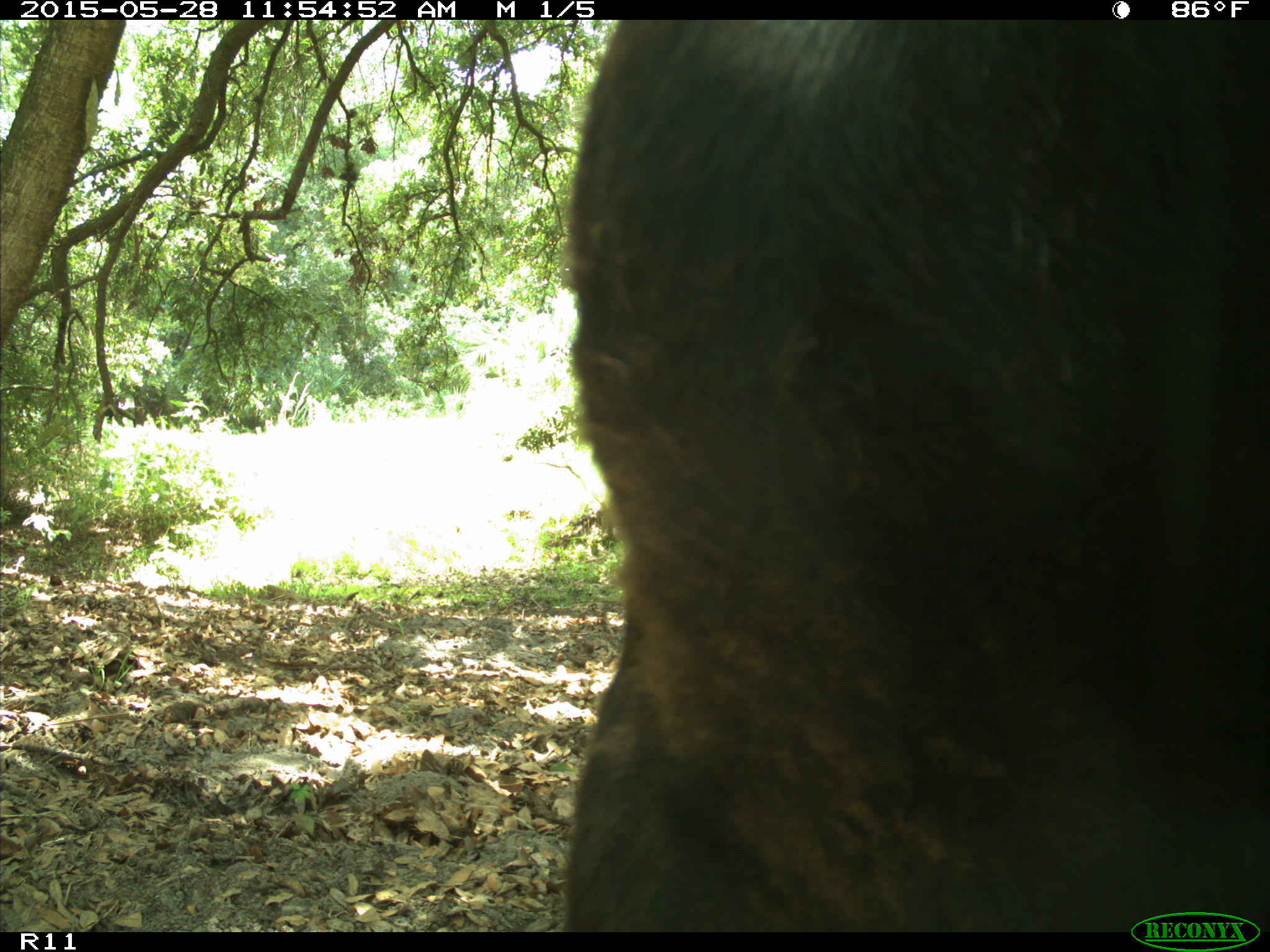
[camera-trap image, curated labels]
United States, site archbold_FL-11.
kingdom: Animalia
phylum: Chordata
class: Mammalia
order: Artiodactyla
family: Bovidae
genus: Bos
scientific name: Bos taurus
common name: domestic cow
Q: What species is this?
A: Bos taurus (domestic cow).